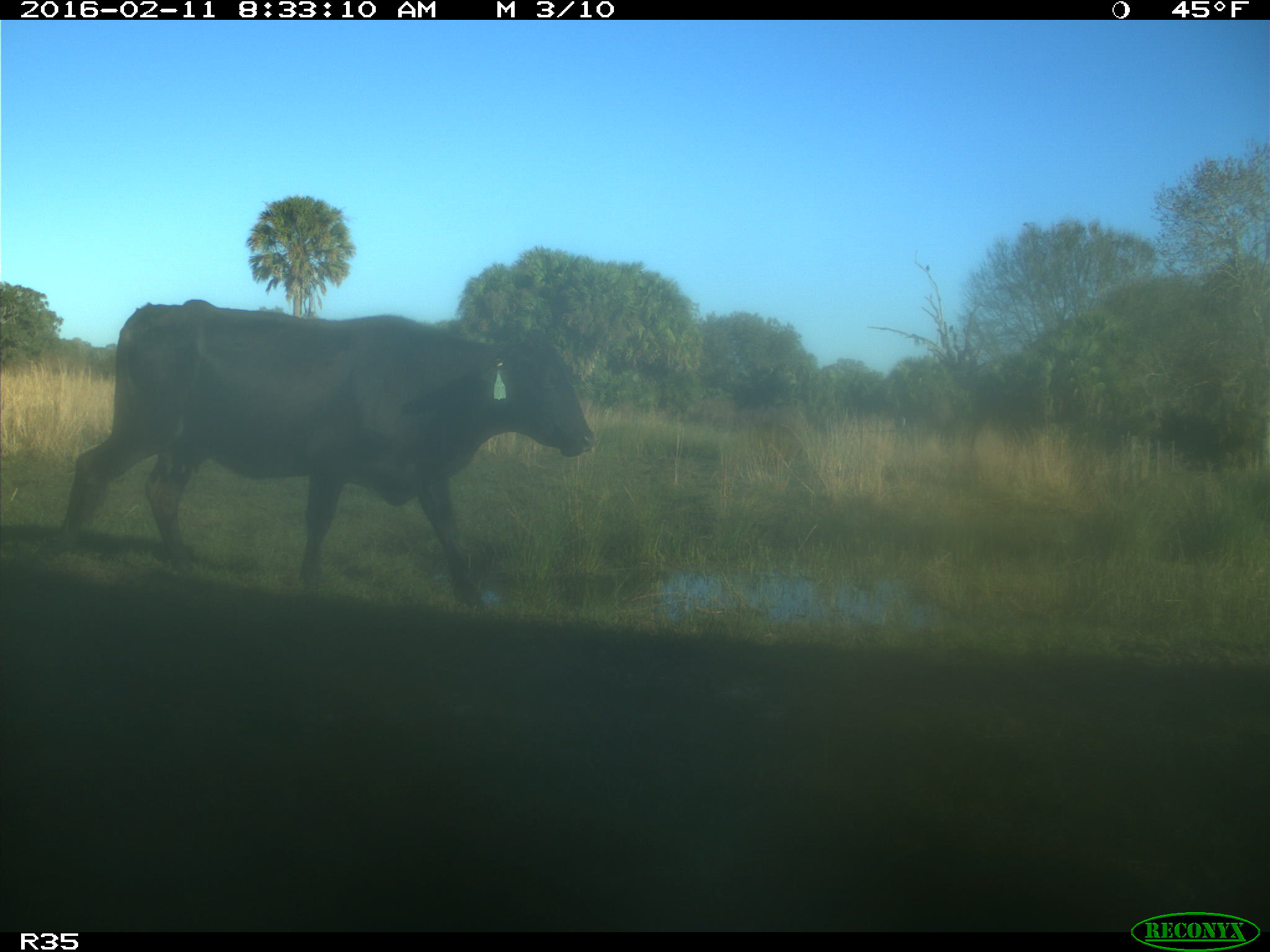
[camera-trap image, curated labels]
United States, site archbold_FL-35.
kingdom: Animalia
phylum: Chordata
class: Mammalia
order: Artiodactyla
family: Bovidae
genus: Bos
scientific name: Bos taurus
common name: domestic cow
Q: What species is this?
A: Bos taurus (domestic cow).